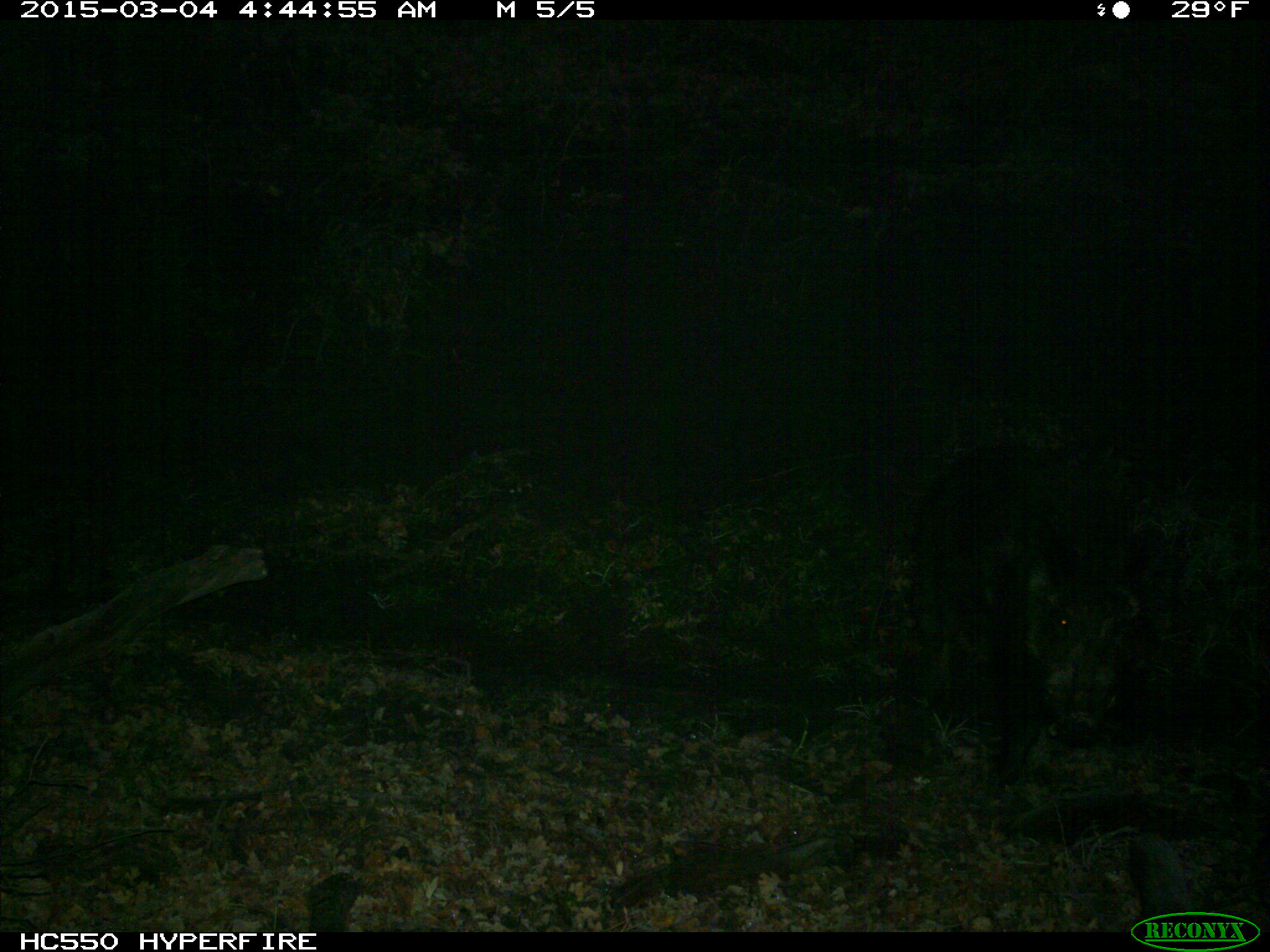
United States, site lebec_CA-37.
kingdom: Animalia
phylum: Chordata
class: Mammalia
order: Artiodactyla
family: Suidae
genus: Sus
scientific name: Sus scrofa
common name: wild boar